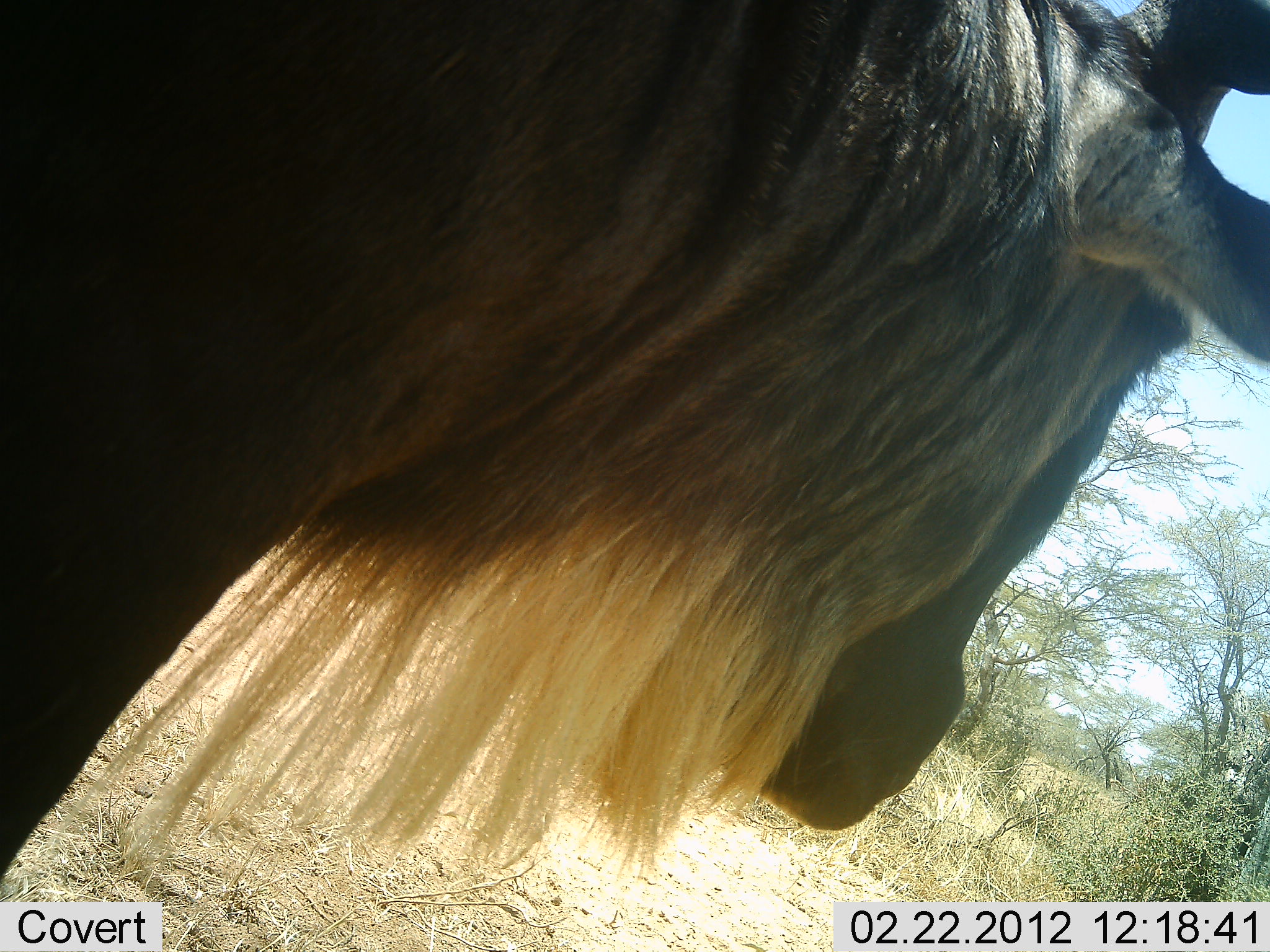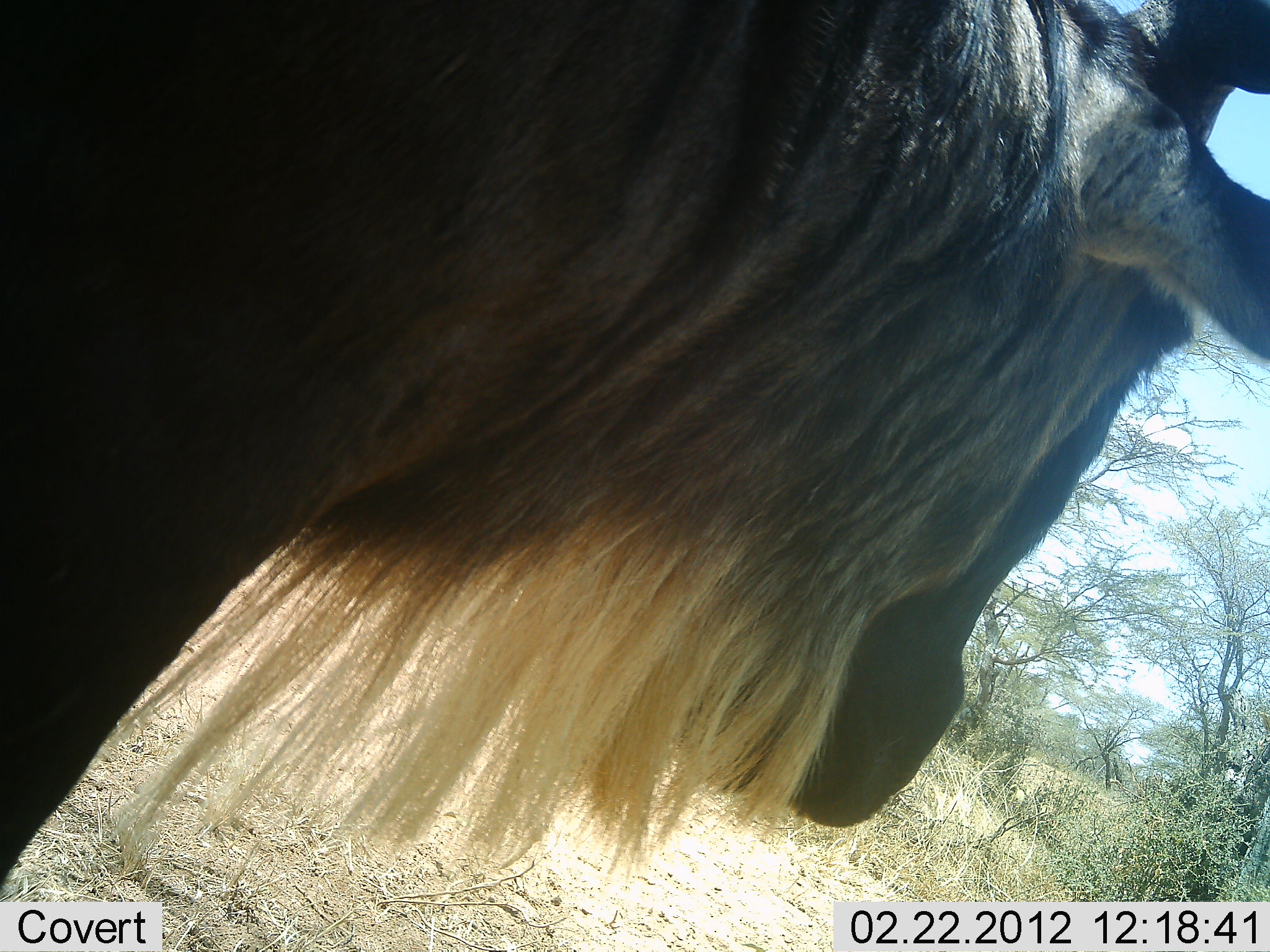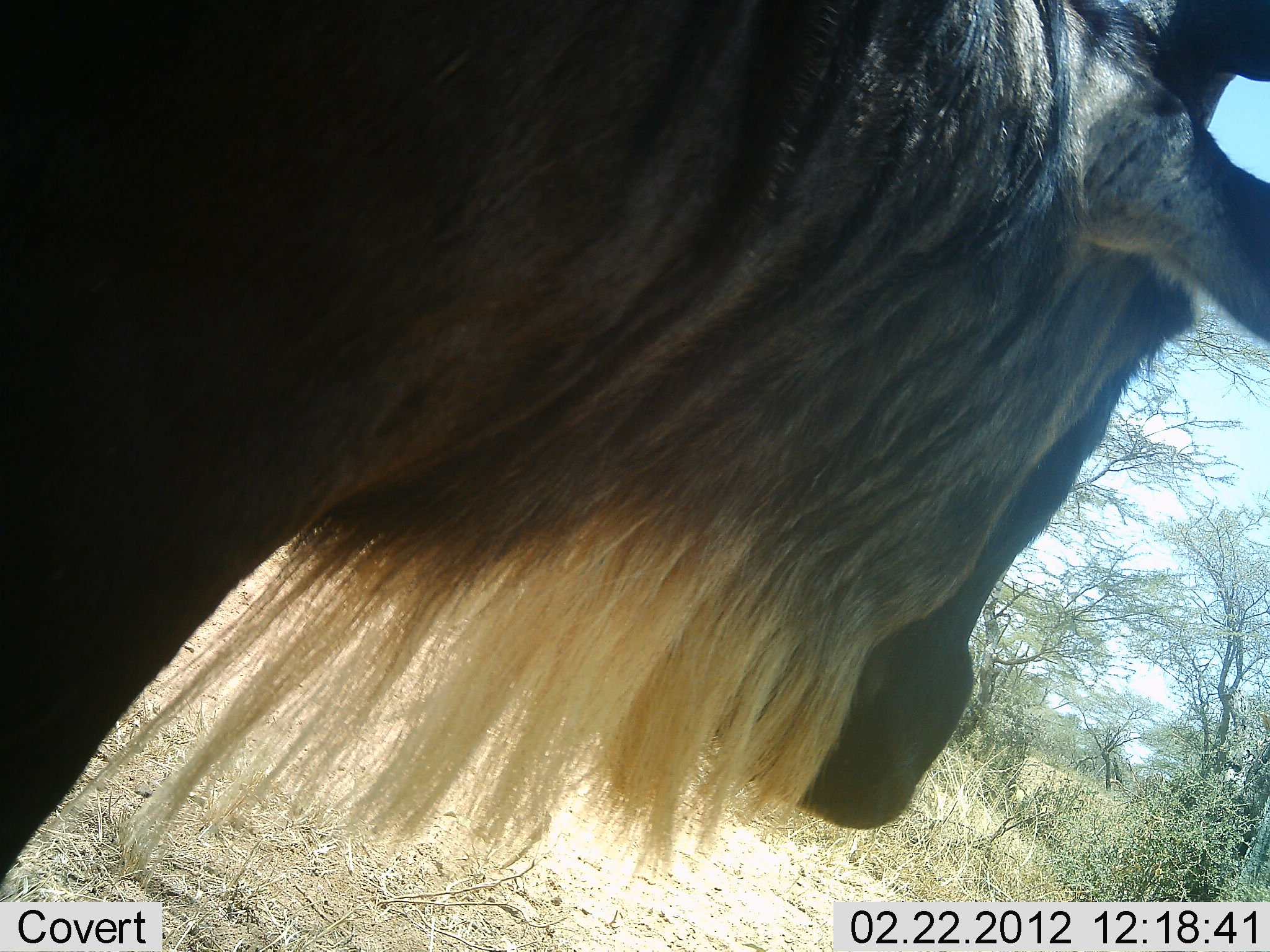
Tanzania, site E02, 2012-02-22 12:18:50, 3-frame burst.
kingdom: Animalia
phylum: Chordata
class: Mammalia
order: Artiodactyla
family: Bovidae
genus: Connochaetes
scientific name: Connochaetes taurinus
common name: blue wildebeest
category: wildebeest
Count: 1.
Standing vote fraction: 87%.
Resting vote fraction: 3%.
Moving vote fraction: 10%.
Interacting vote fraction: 3%.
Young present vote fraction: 0%.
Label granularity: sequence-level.